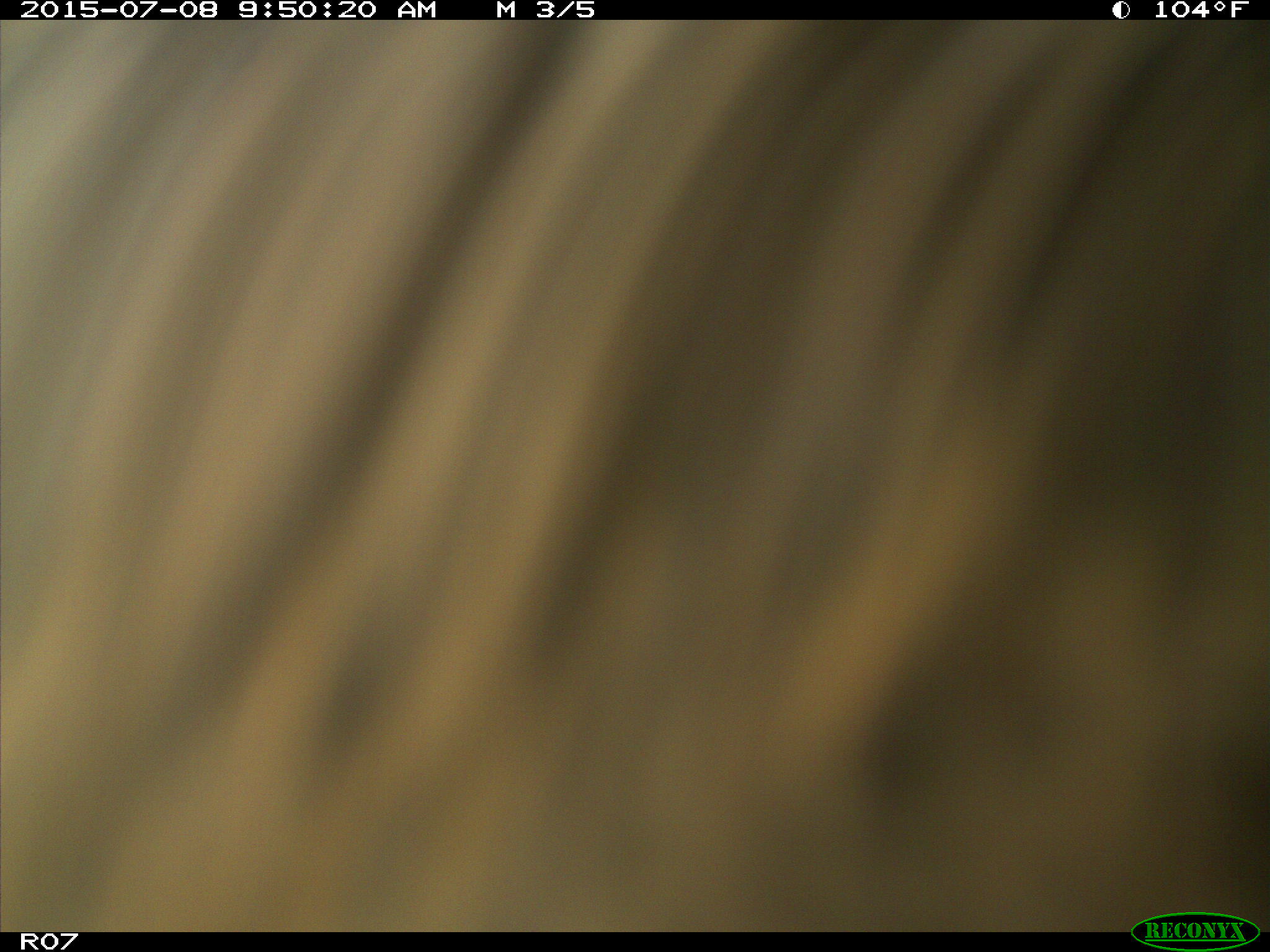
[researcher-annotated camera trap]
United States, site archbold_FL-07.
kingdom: Animalia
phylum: Chordata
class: Mammalia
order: Artiodactyla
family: Bovidae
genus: Bos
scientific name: Bos taurus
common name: domestic cow